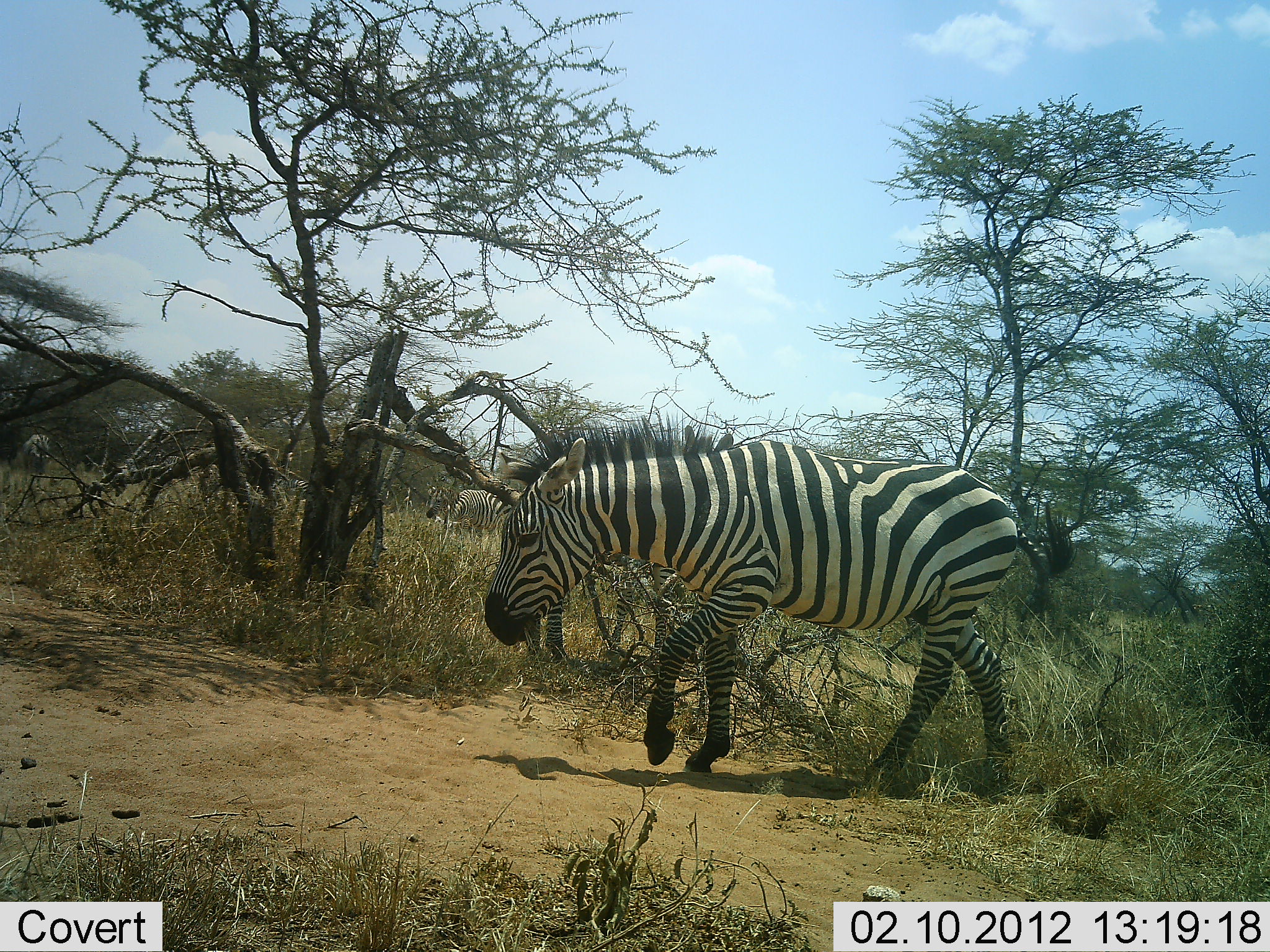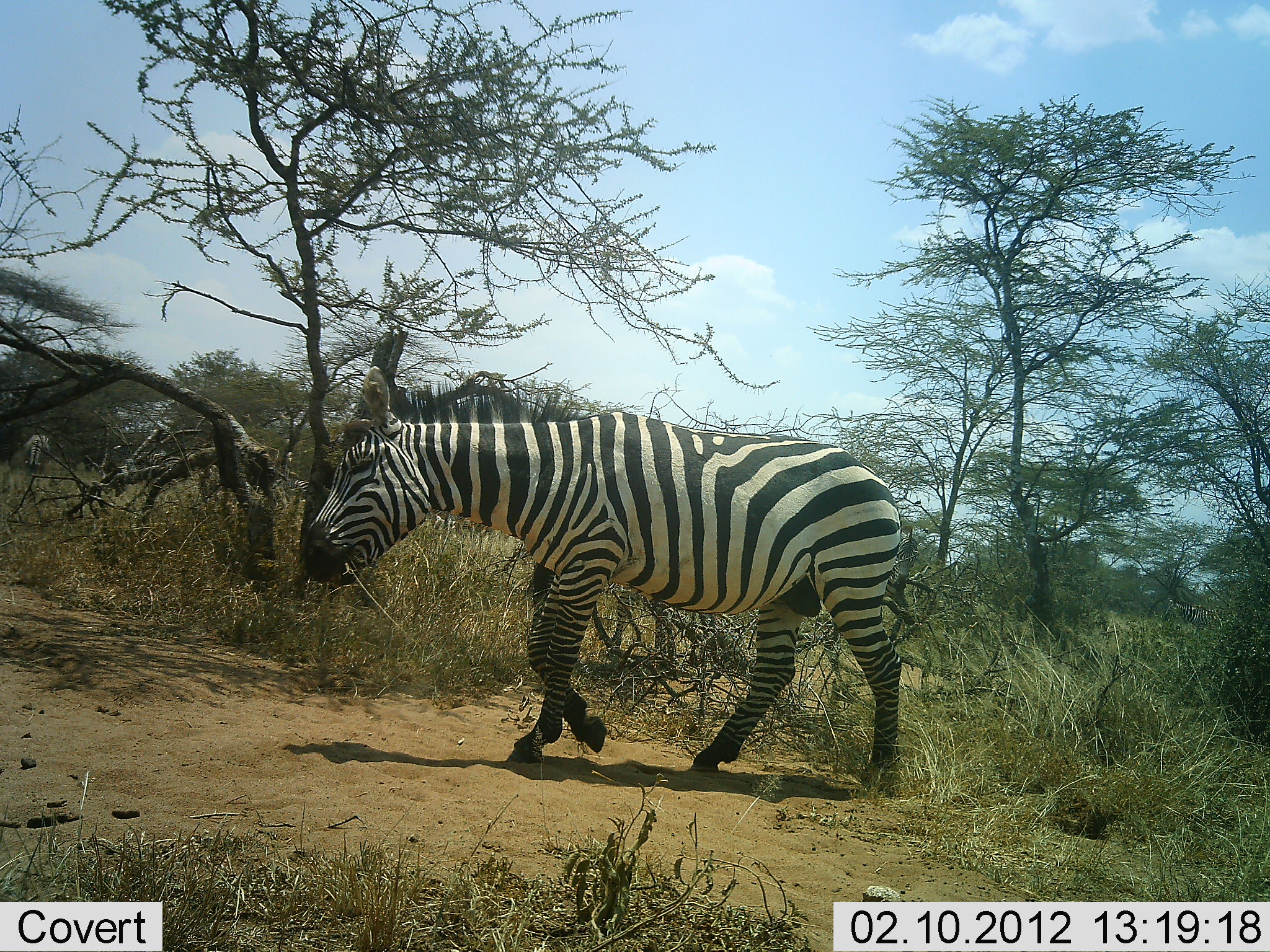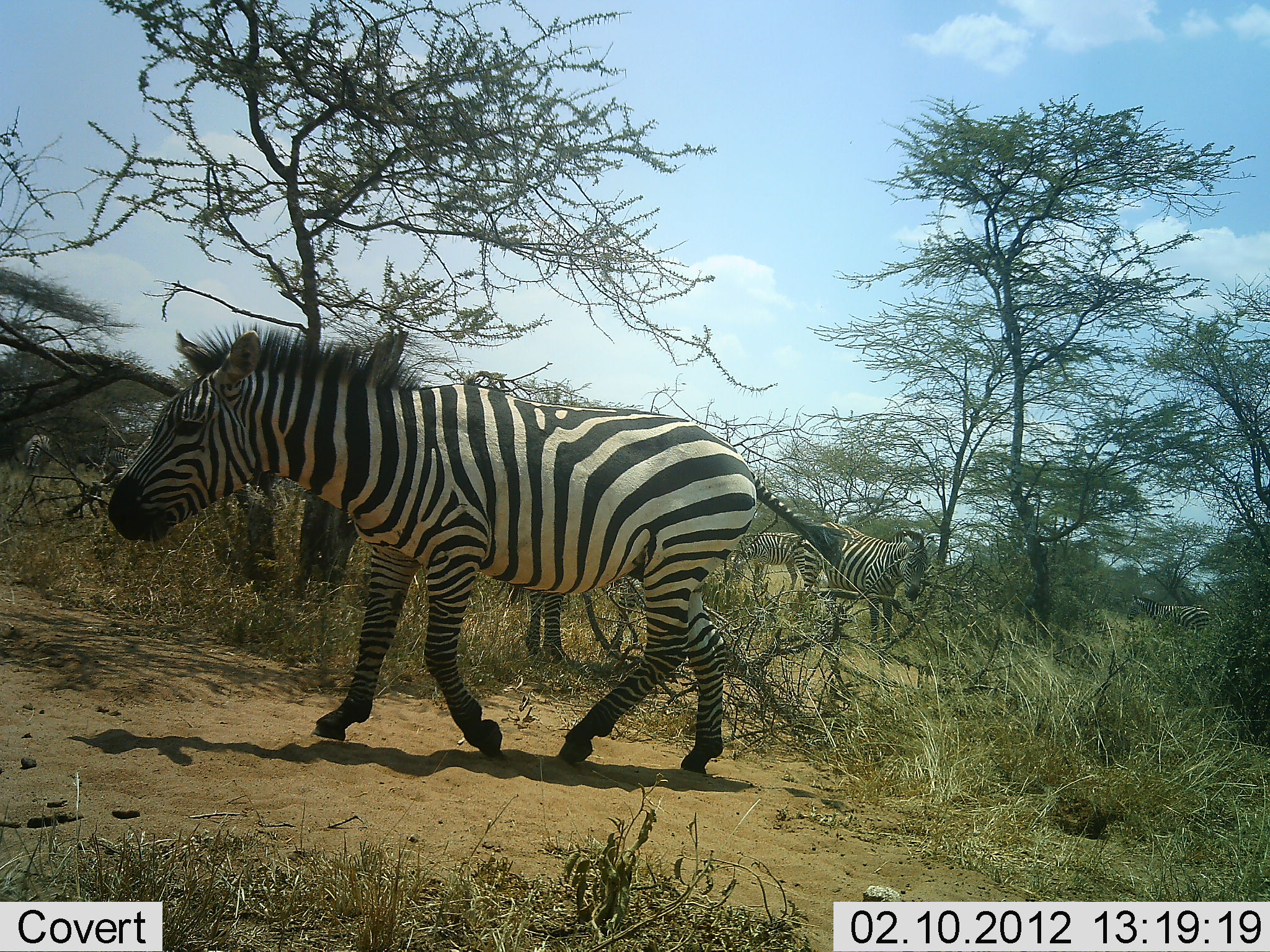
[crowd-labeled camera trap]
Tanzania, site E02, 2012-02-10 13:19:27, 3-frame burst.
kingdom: Animalia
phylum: Chordata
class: Mammalia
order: Perissodactyla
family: Equidae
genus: Equus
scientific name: Equus quagga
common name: plains zebra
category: zebra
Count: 1.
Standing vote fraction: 39%.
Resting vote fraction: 0%.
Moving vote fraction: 91%.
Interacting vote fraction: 0%.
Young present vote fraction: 0%.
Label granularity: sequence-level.